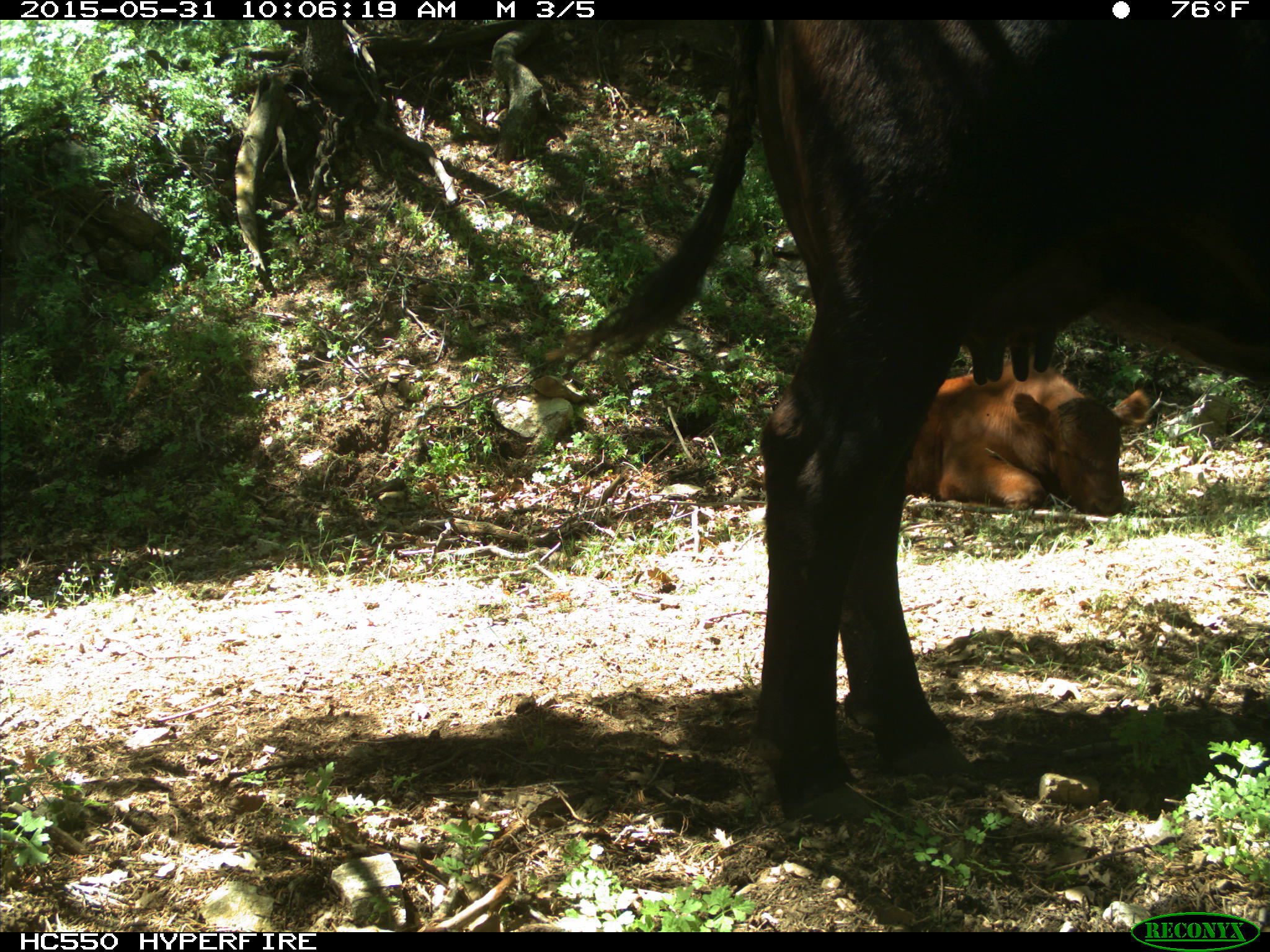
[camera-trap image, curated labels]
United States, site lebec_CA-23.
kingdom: Animalia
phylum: Chordata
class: Mammalia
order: Artiodactyla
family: Bovidae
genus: Bos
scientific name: Bos taurus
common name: domestic cow